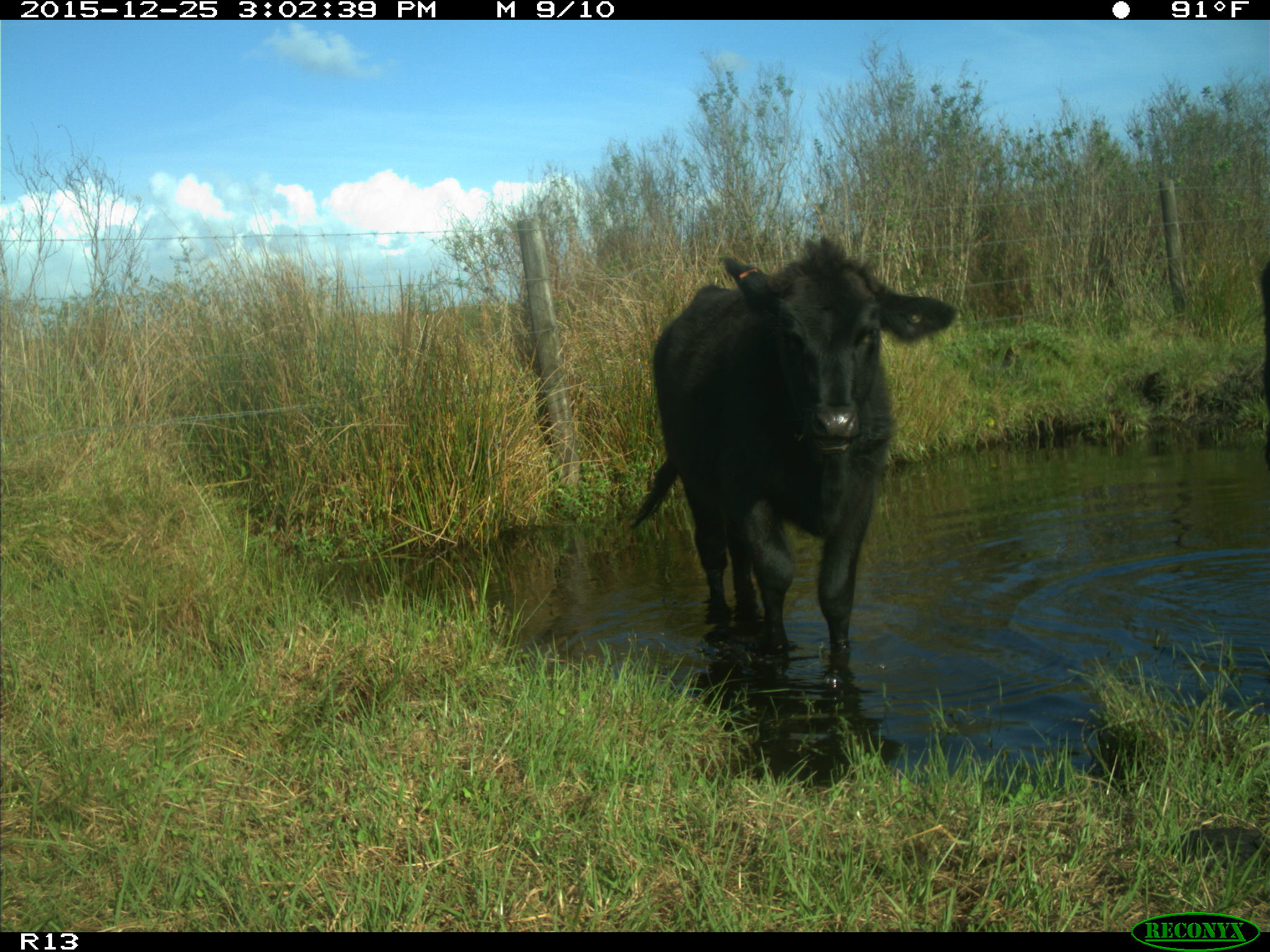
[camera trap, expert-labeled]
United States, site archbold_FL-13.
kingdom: Animalia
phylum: Chordata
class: Mammalia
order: Artiodactyla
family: Bovidae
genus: Bos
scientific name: Bos taurus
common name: domestic cow